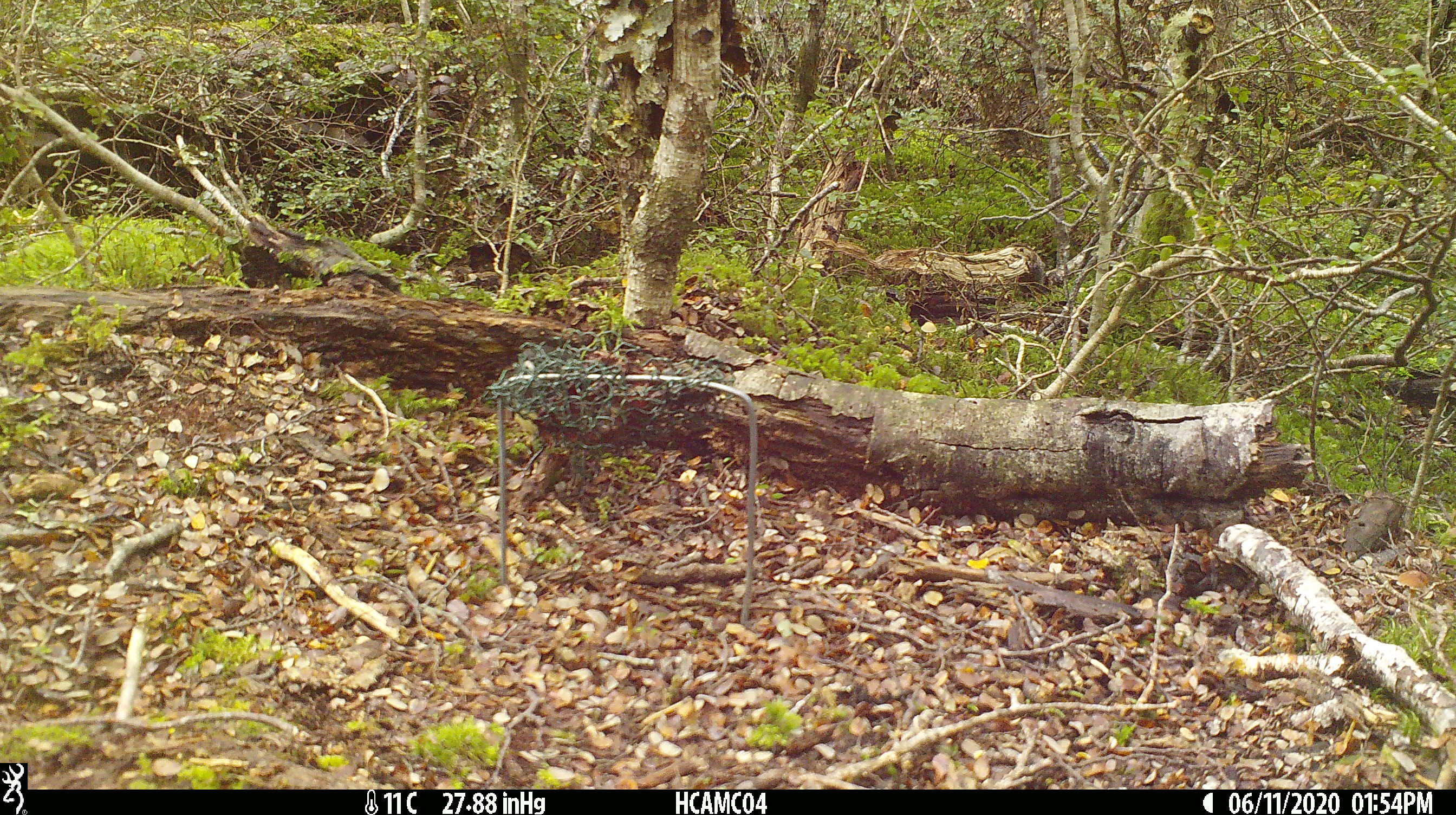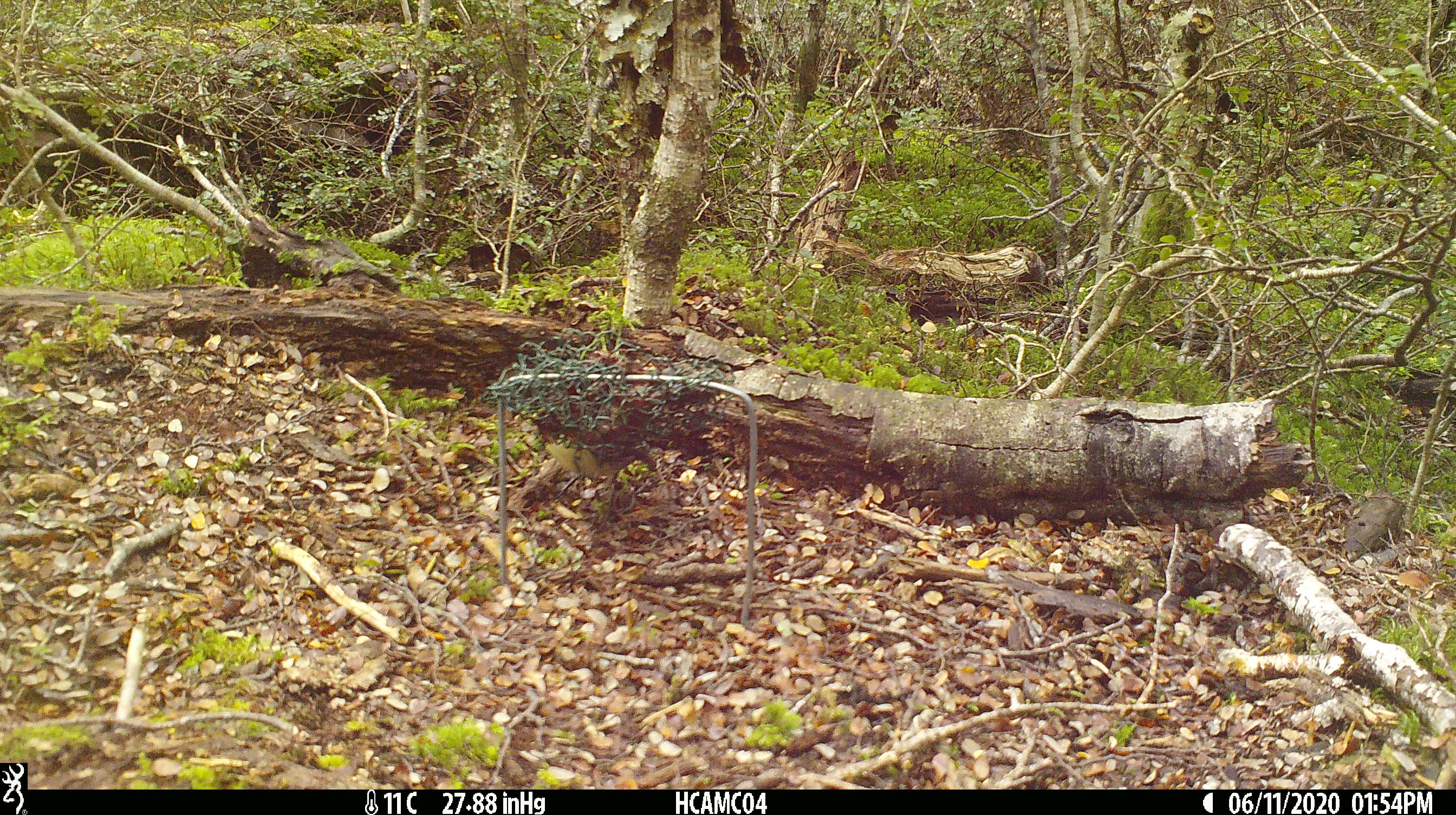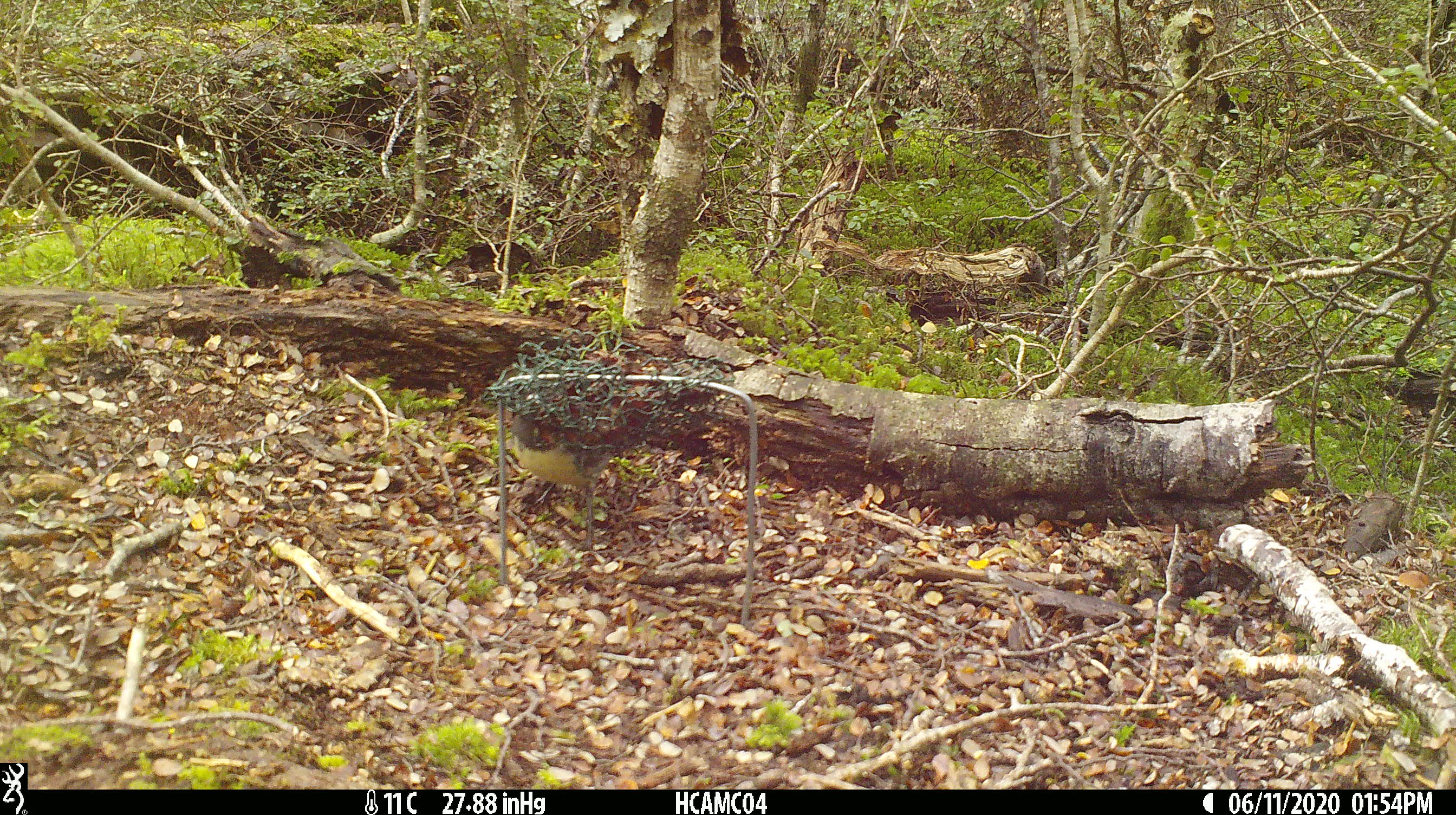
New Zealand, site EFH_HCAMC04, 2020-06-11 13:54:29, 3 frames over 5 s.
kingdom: Animalia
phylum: Chordata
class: Aves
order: Passeriformes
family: Petroicidae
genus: Petroica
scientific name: Petroica australis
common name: new zealand robin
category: robin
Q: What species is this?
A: Robin (new zealand robin) (Petroica australis).